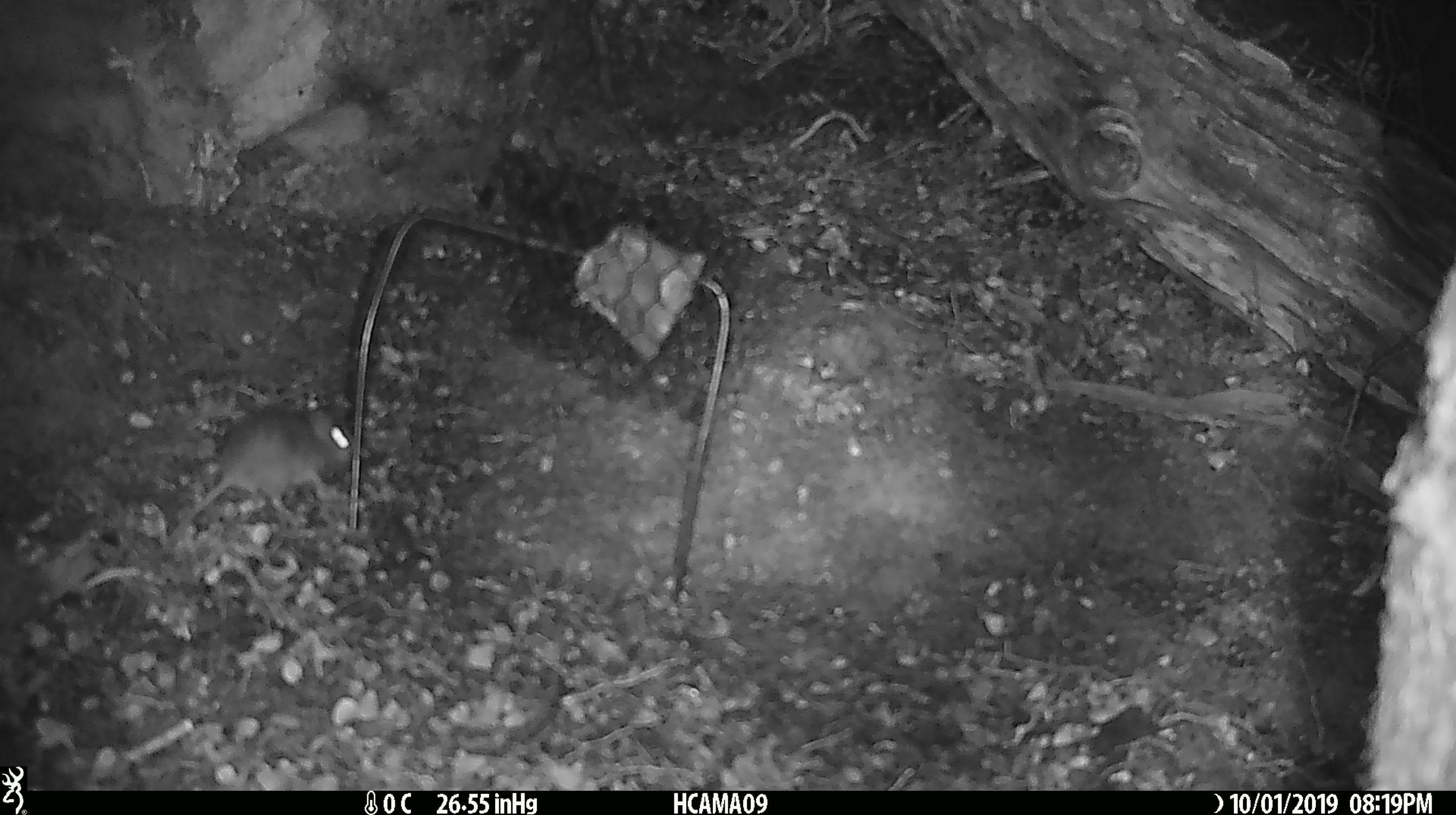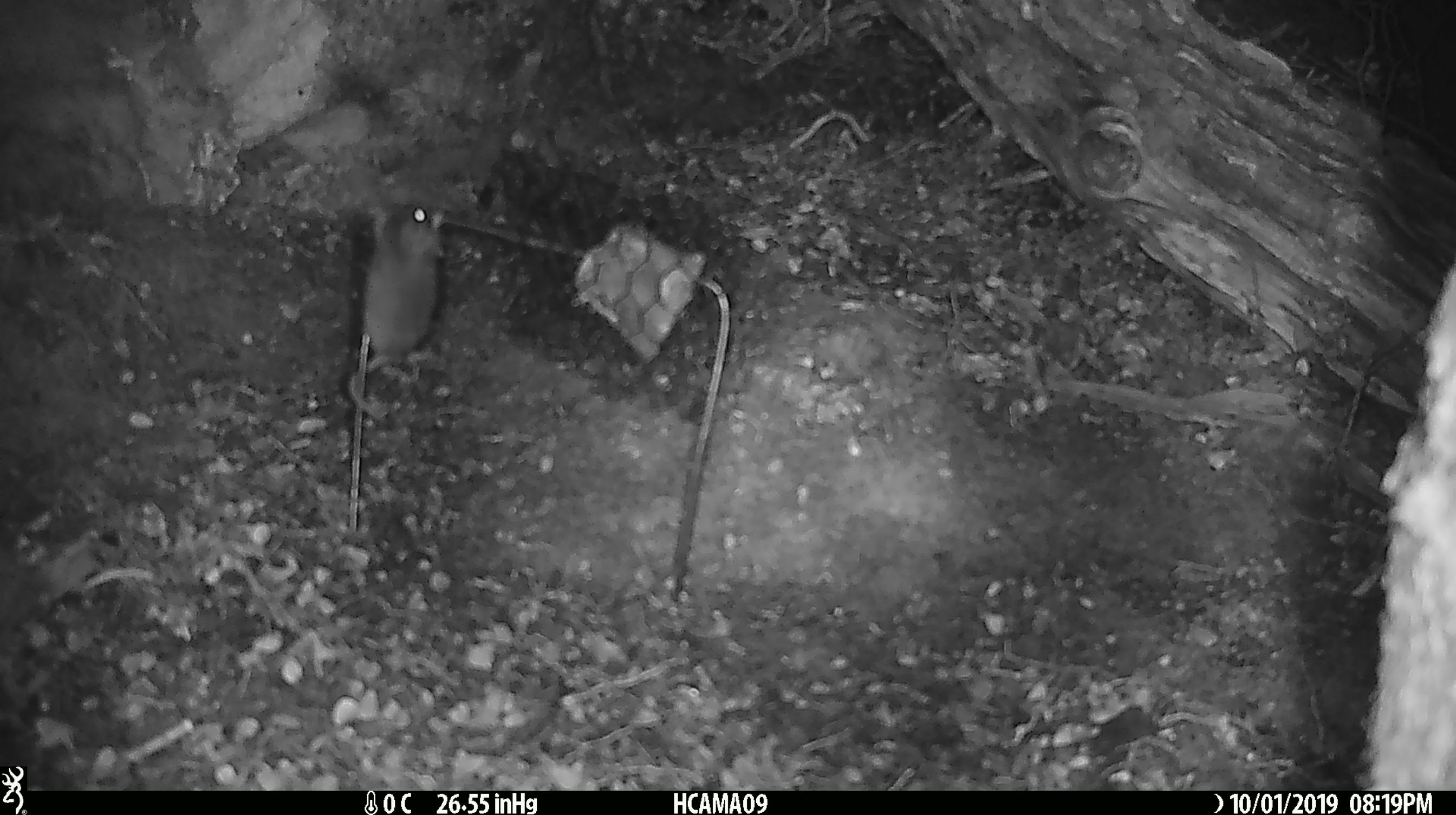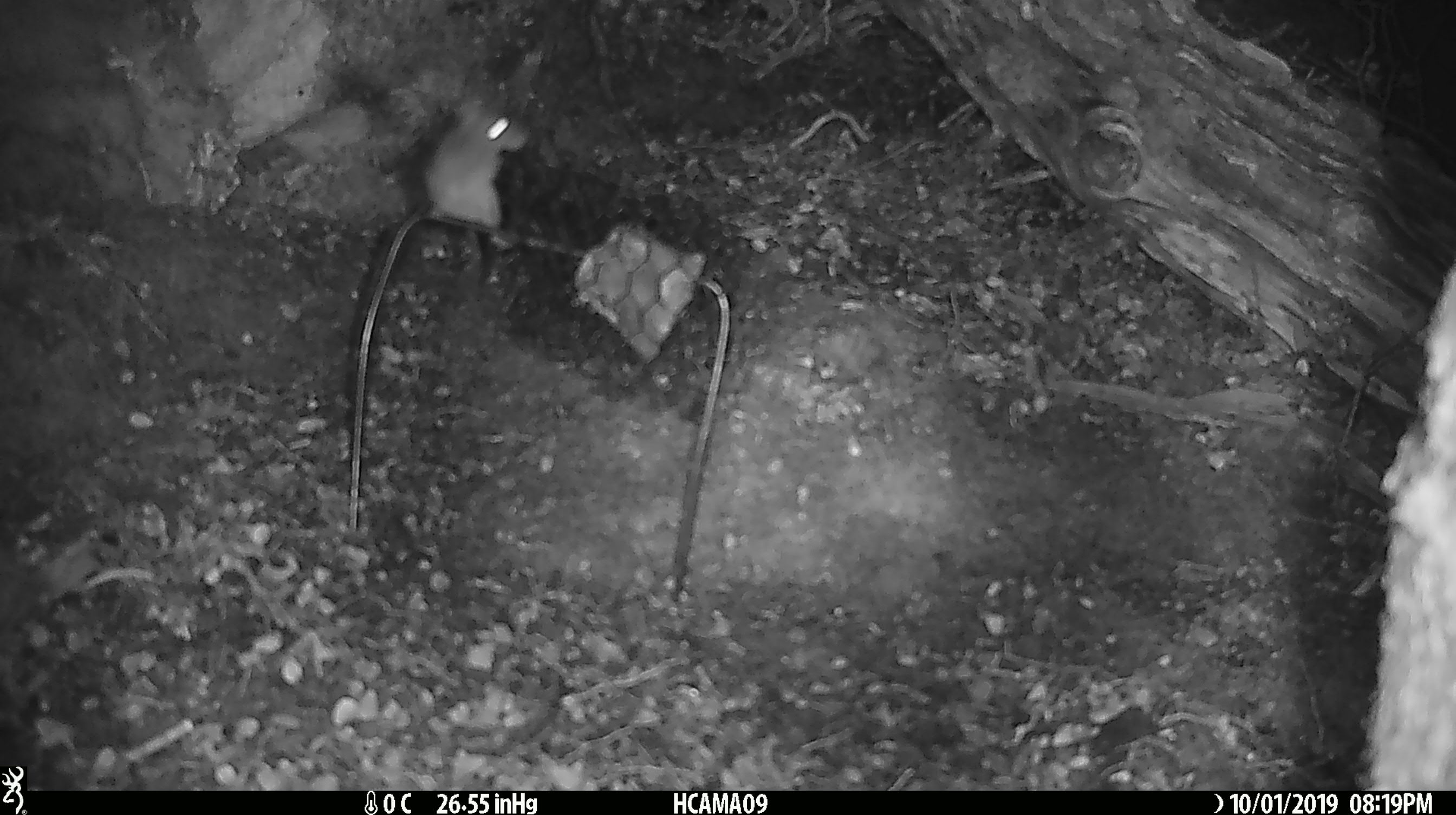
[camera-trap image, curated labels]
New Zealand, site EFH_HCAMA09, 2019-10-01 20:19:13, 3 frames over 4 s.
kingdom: Animalia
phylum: Chordata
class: Mammalia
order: Rodentia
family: Muridae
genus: Mus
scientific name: Mus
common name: mouse